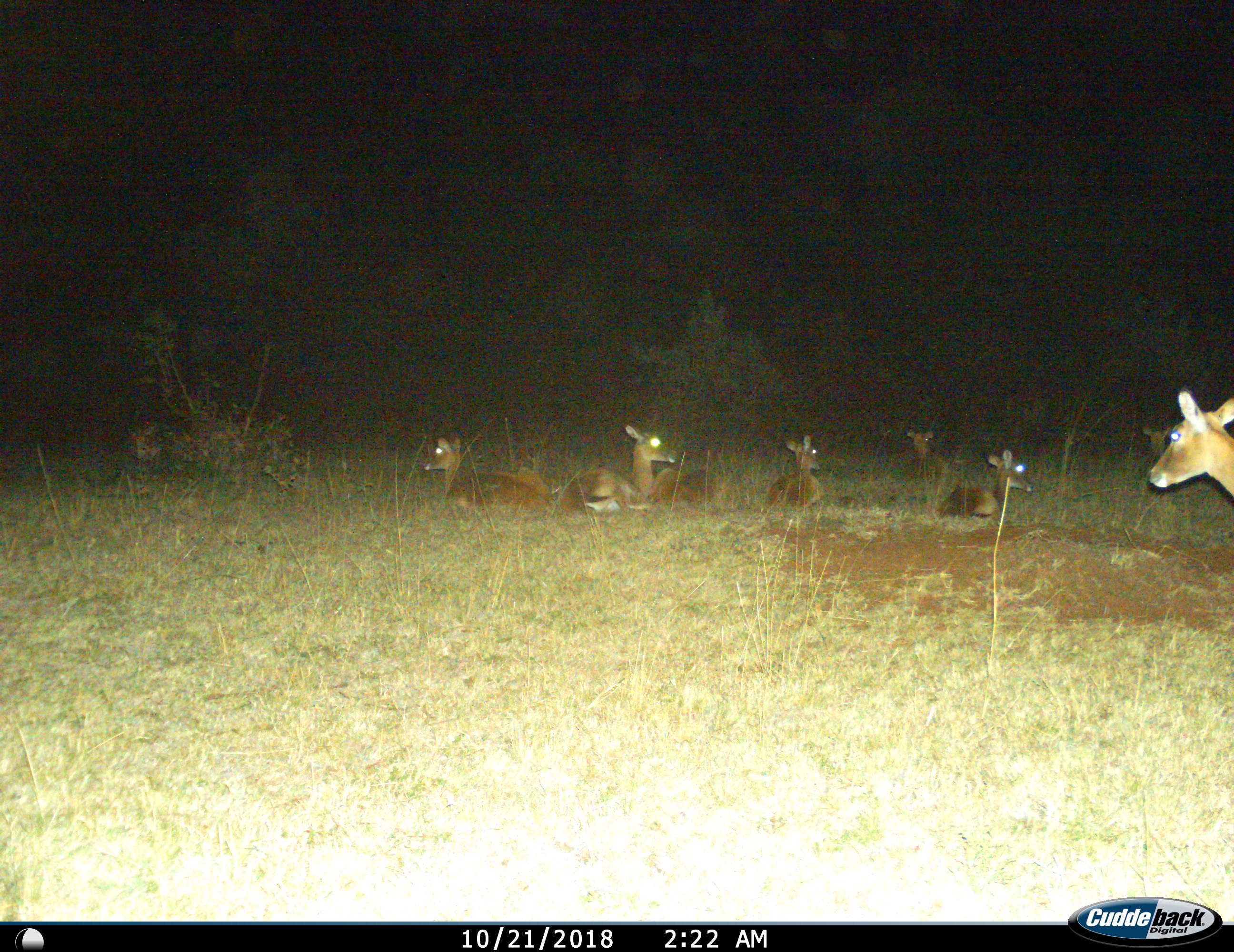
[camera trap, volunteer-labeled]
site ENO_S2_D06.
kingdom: Animalia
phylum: Chordata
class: Mammalia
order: Artiodactyla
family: Bovidae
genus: Aepyceros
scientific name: Aepyceros melampus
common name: impala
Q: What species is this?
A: Impala (Aepyceros melampus).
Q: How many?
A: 7.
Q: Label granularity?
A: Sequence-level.